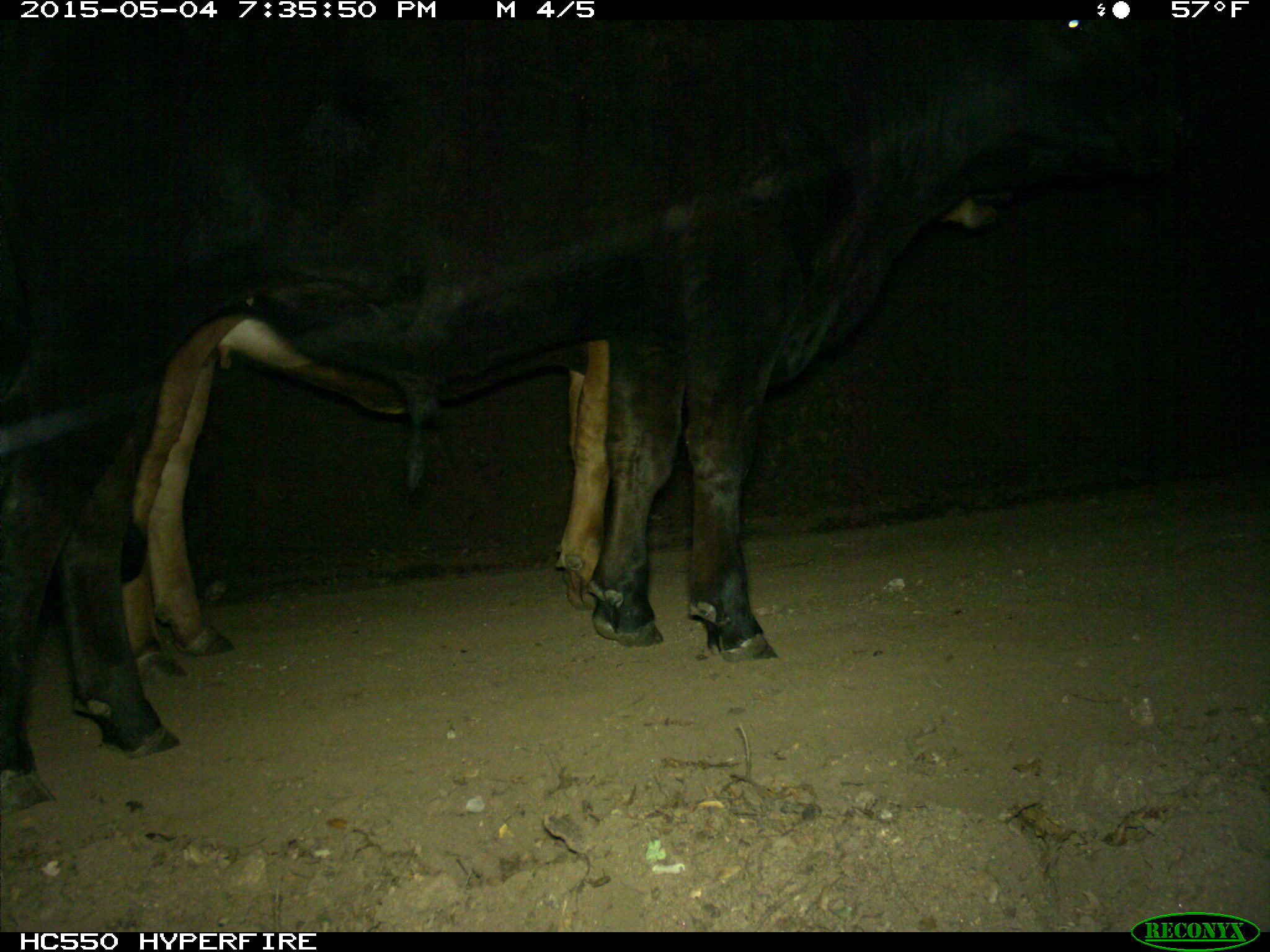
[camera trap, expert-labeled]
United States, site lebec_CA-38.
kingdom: Animalia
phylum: Chordata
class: Mammalia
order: Artiodactyla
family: Bovidae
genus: Bos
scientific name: Bos taurus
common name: domestic cow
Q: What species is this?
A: Bos taurus (domestic cow).